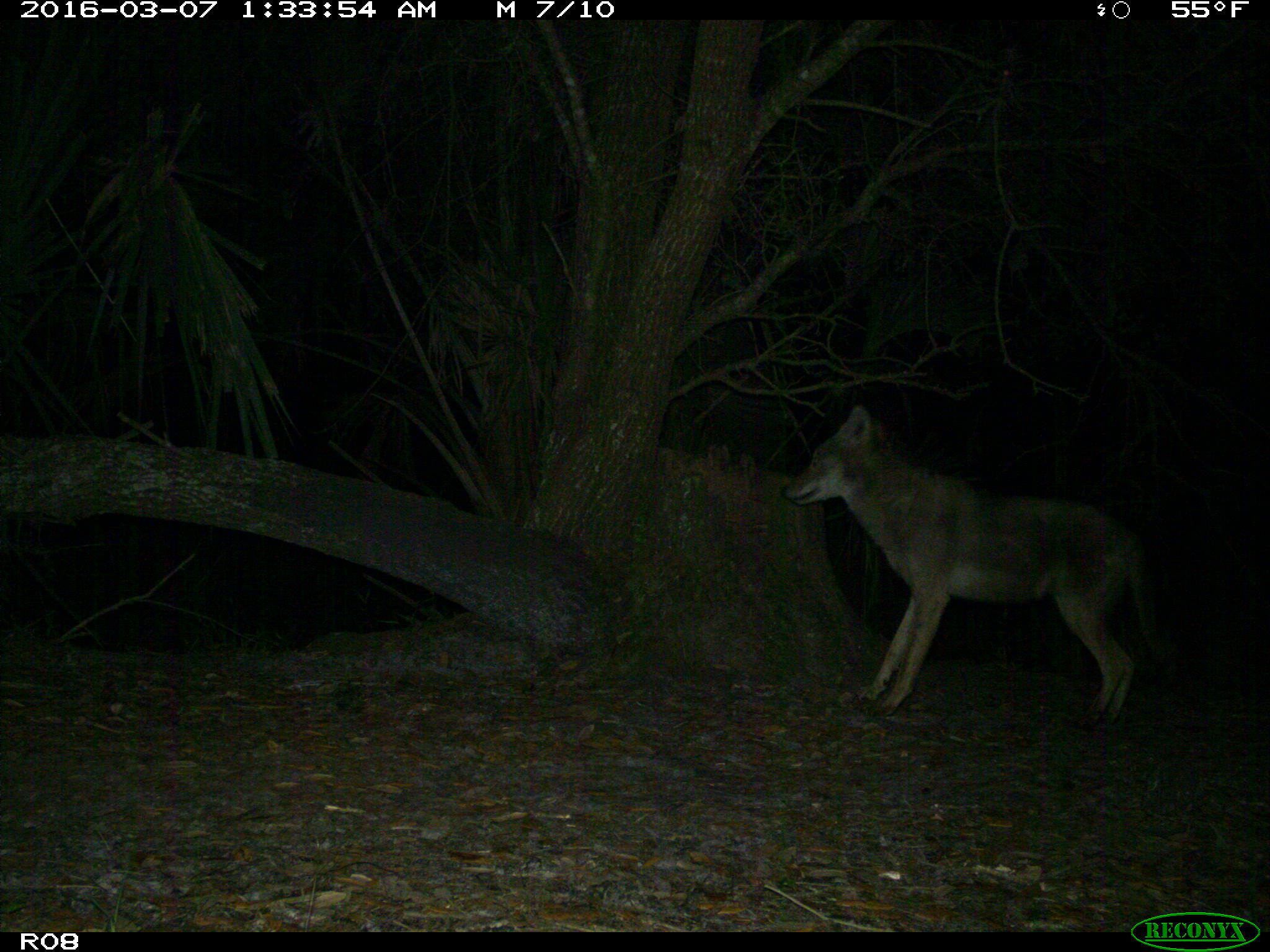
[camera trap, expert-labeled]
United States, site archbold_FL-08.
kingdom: Animalia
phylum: Chordata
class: Mammalia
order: Carnivora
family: Canidae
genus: Canis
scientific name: Canis latrans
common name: coyote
Canis latrans (coyote).